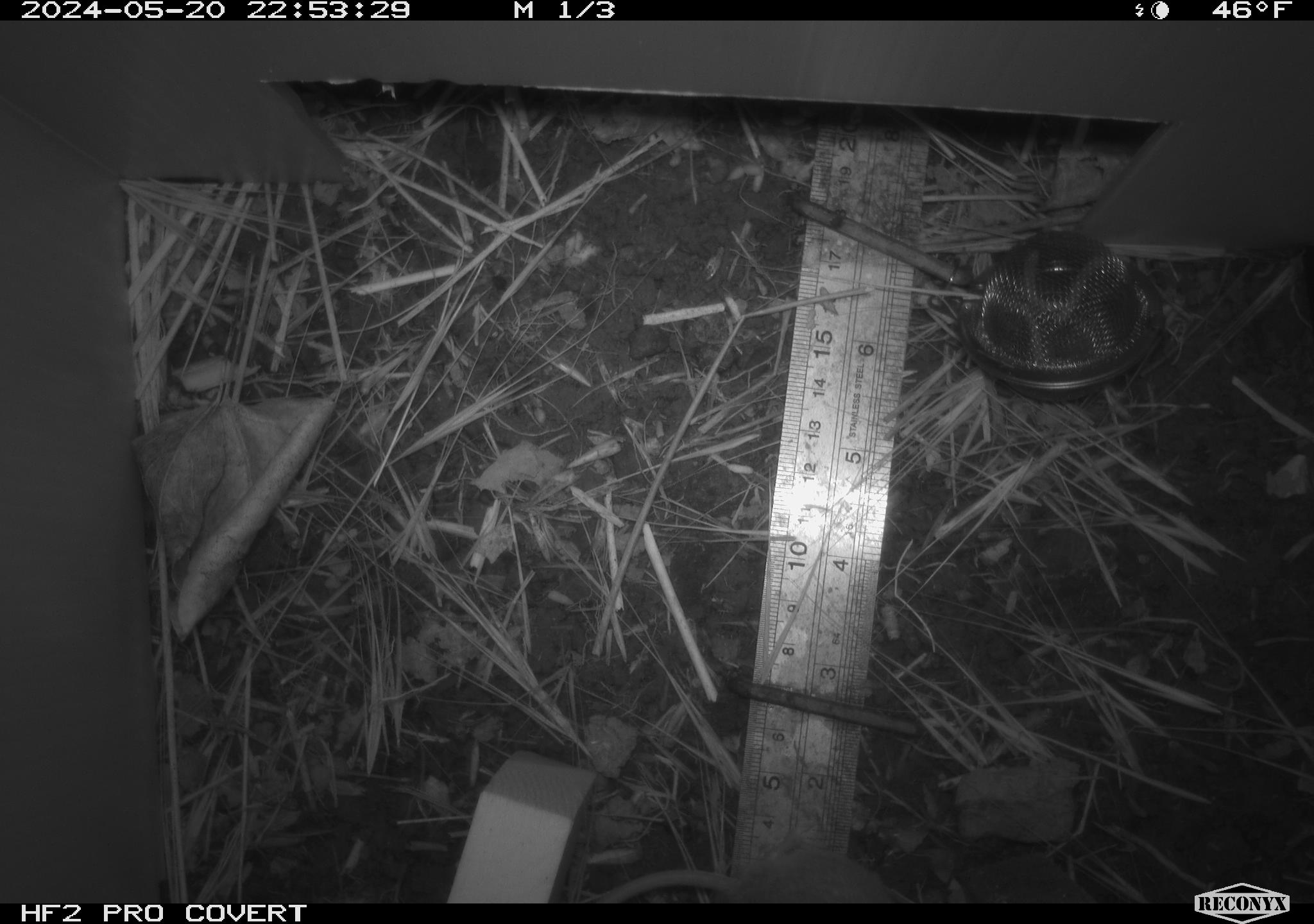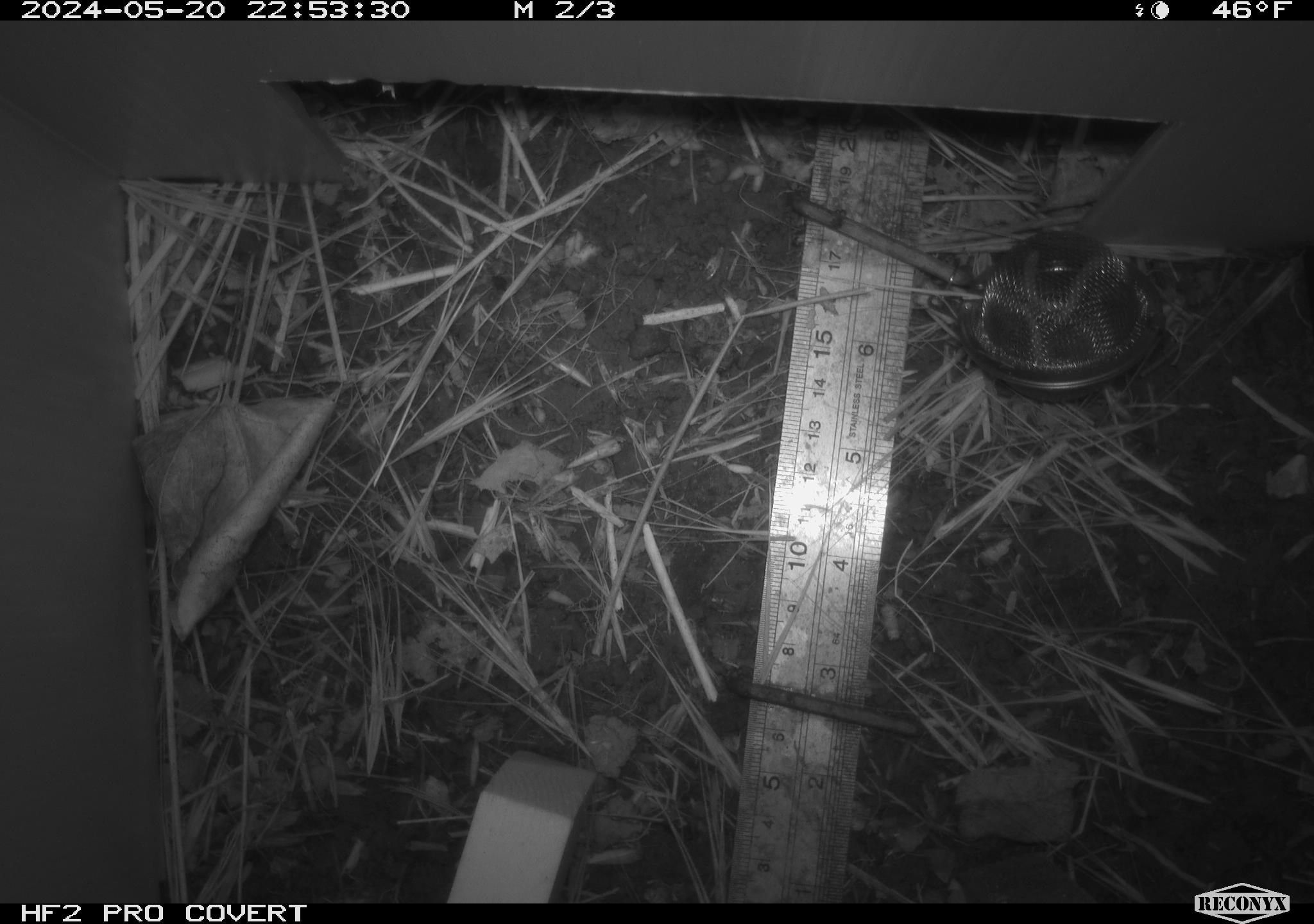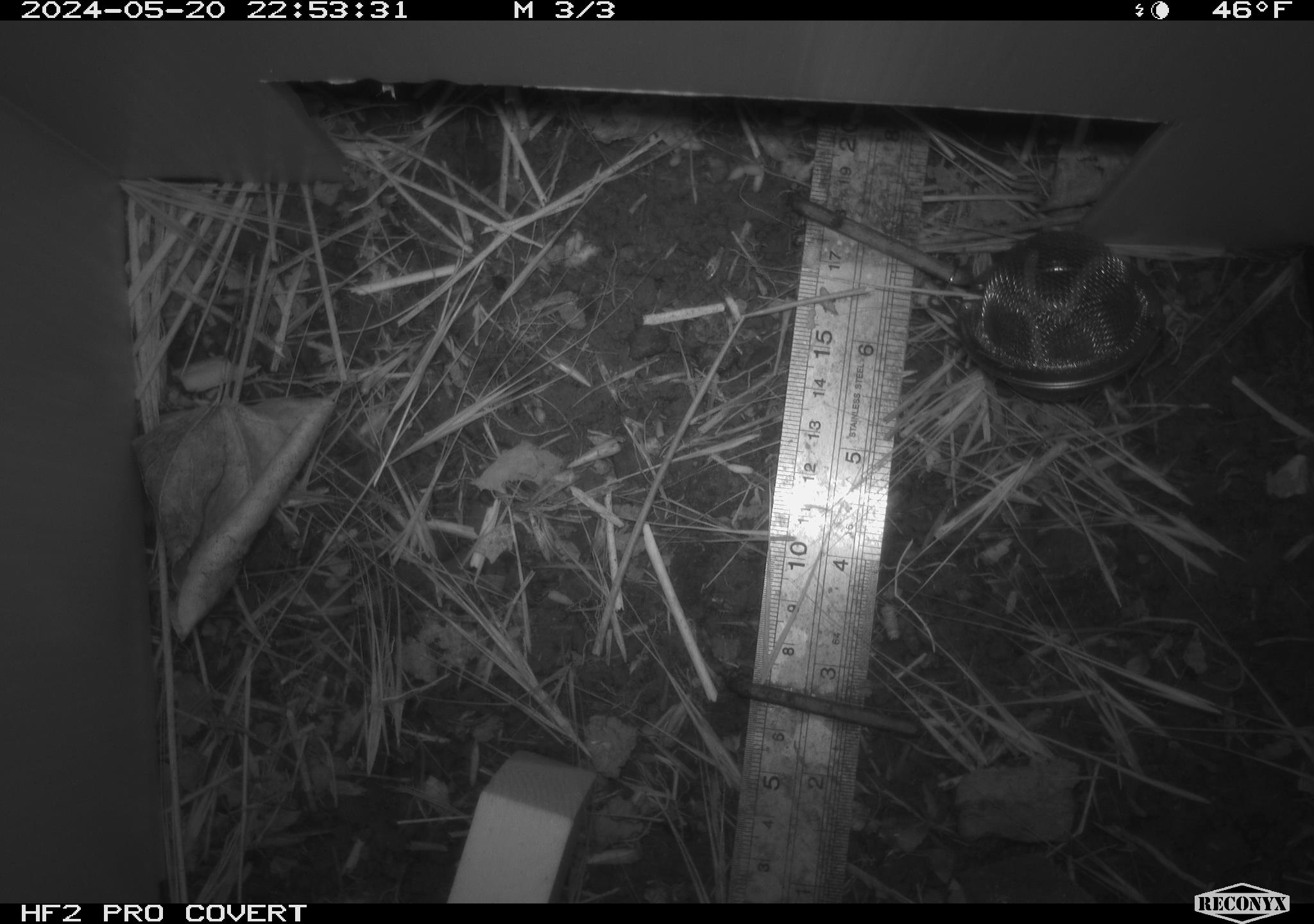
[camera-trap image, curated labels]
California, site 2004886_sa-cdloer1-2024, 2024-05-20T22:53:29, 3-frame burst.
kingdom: Animalia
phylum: Chordata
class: Mammalia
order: Rodentia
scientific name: Rodentia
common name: mouse species